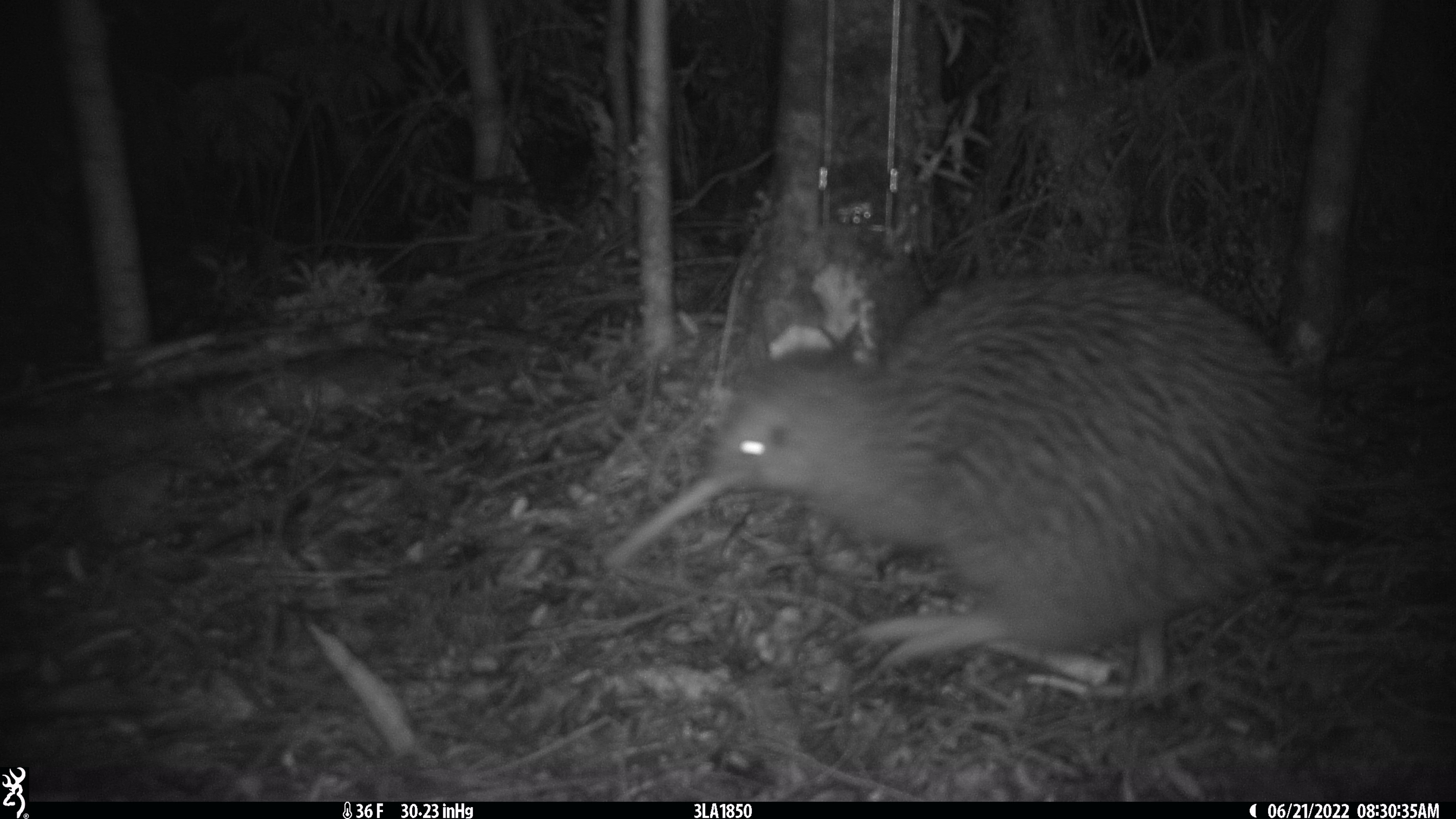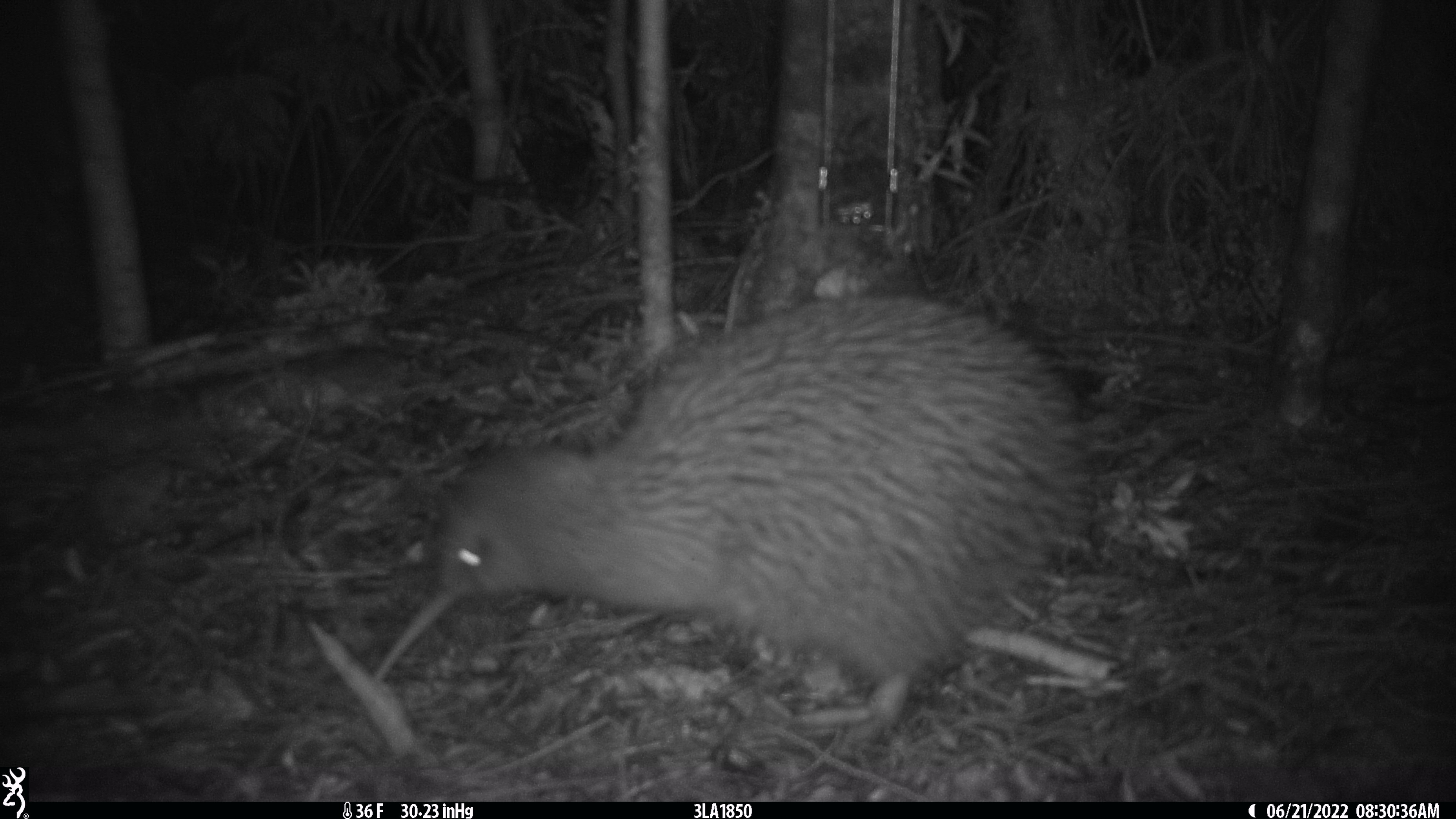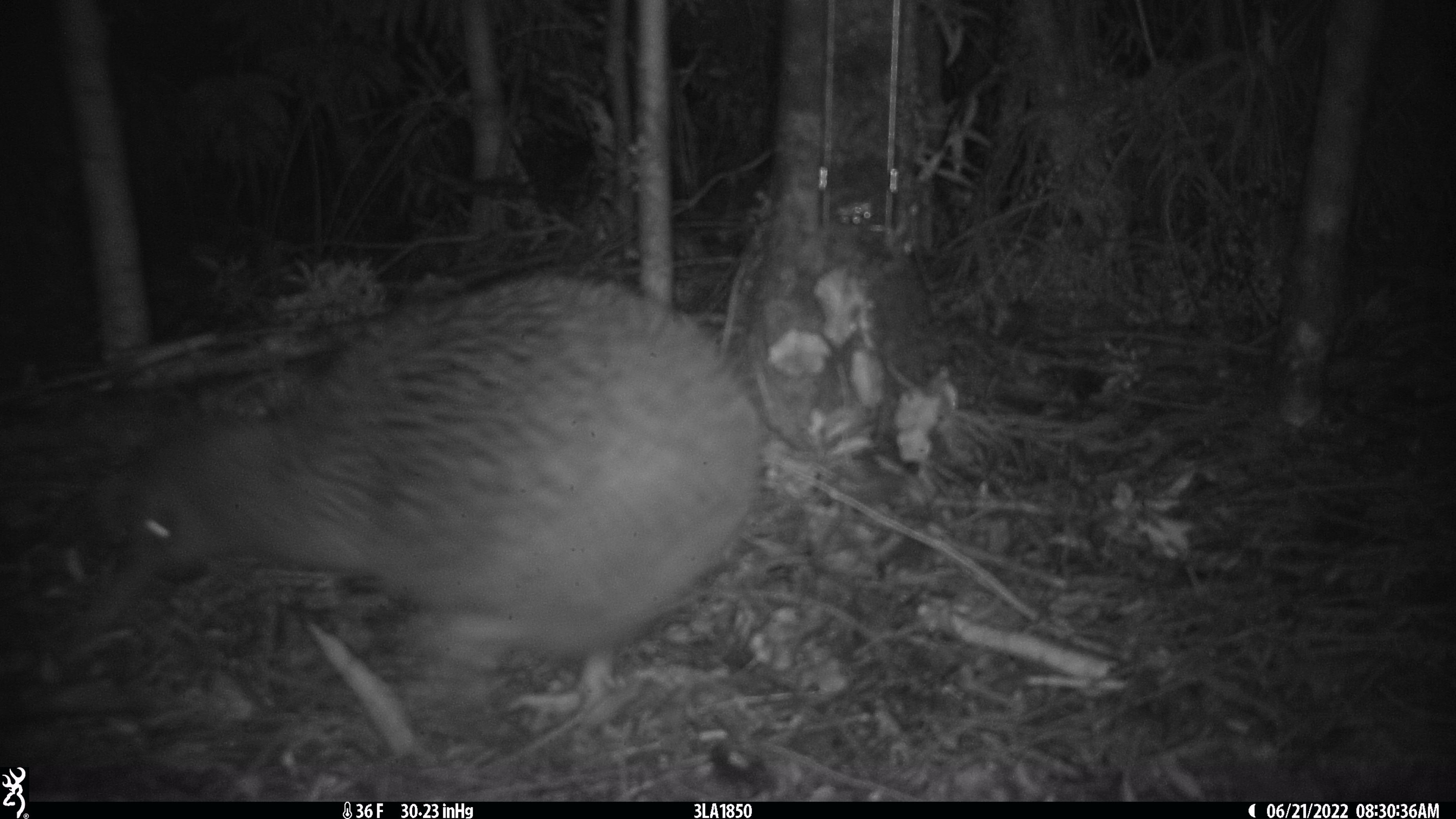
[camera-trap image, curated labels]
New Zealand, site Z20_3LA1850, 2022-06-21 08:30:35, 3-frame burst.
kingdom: Animalia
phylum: Chordata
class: Aves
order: Apterygiformes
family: Apterygidae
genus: Apteryx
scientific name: Apteryx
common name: kiwi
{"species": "kiwi (Apteryx)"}